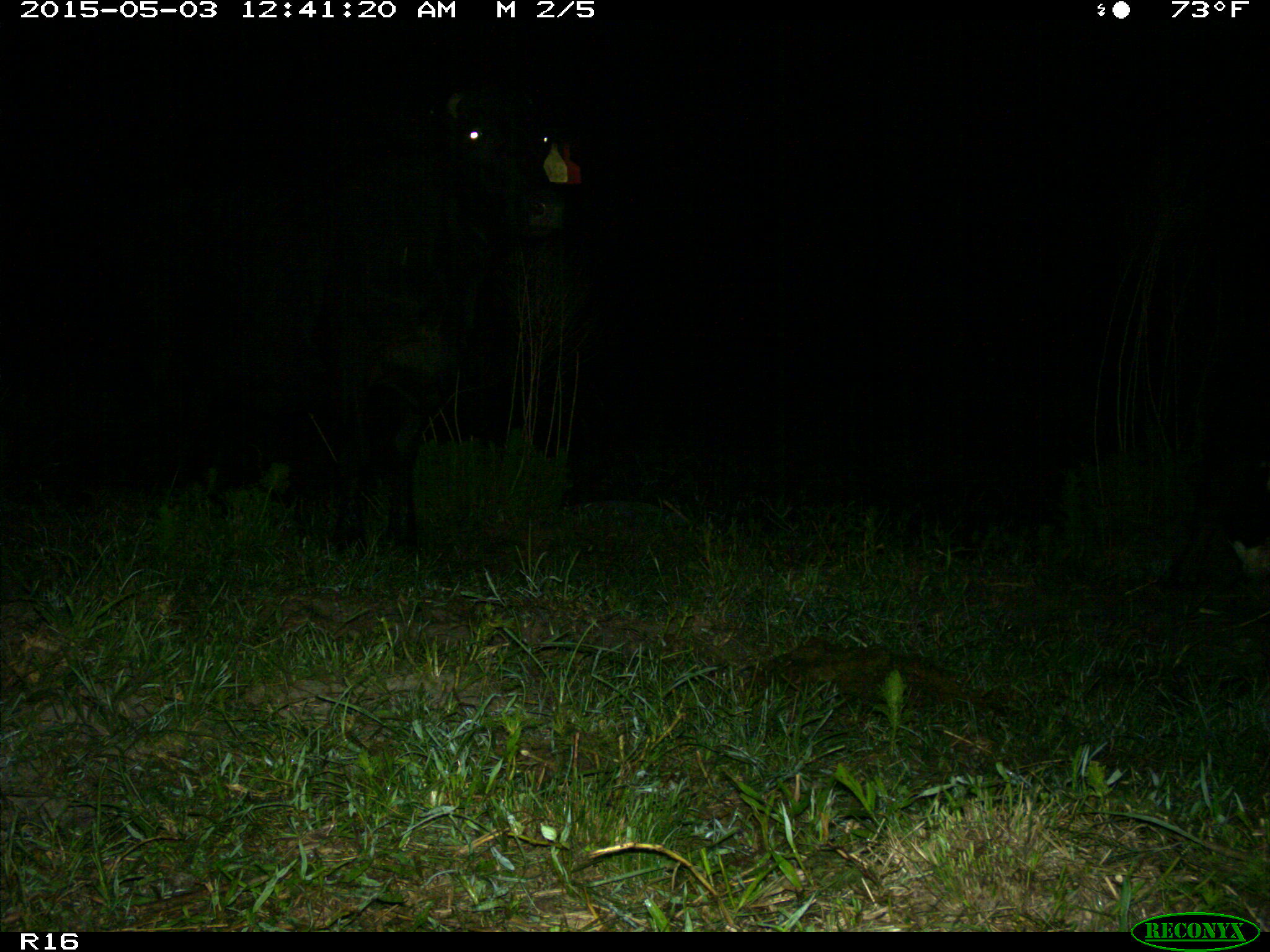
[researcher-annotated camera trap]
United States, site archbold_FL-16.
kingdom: Animalia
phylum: Chordata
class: Mammalia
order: Artiodactyla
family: Bovidae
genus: Bos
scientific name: Bos taurus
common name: domestic cow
Bos taurus (domestic cow).